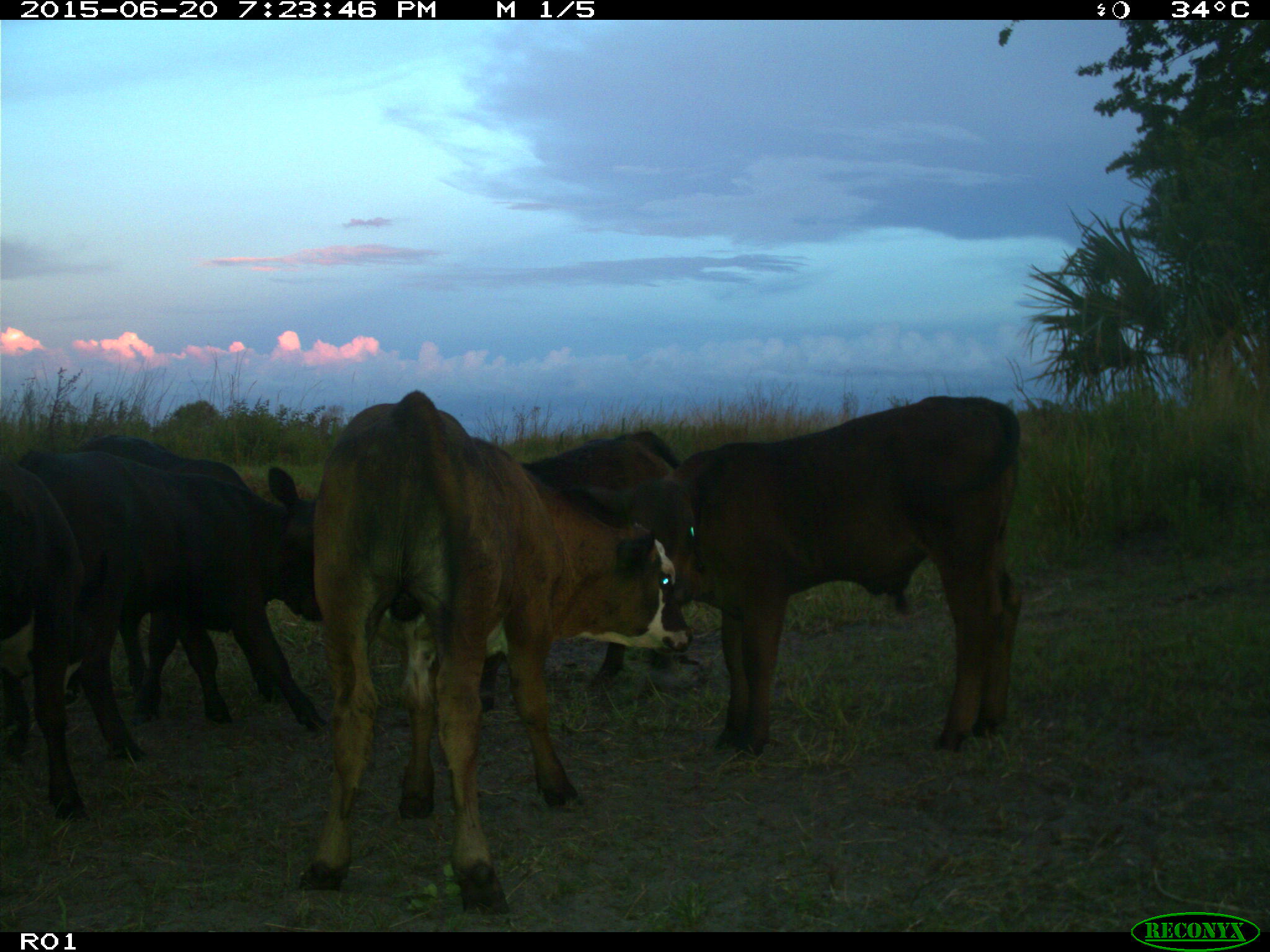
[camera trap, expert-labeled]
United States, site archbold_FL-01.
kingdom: Animalia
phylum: Chordata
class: Mammalia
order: Artiodactyla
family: Bovidae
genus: Bos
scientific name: Bos taurus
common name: domestic cow